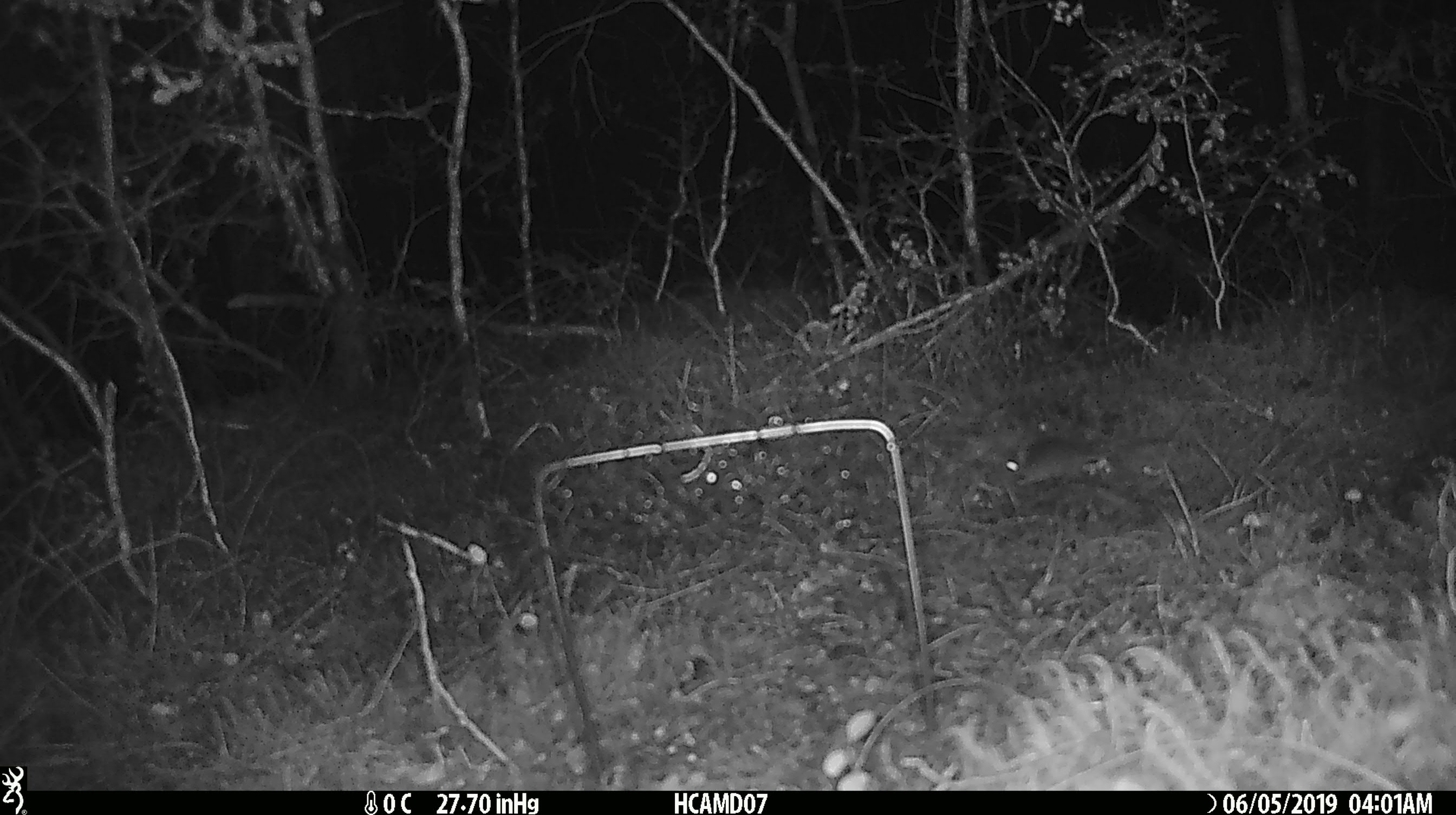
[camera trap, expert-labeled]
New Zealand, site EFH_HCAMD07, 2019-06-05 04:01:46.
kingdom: Animalia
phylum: Chordata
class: Mammalia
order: Rodentia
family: Muridae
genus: Mus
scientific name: Mus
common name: mouse